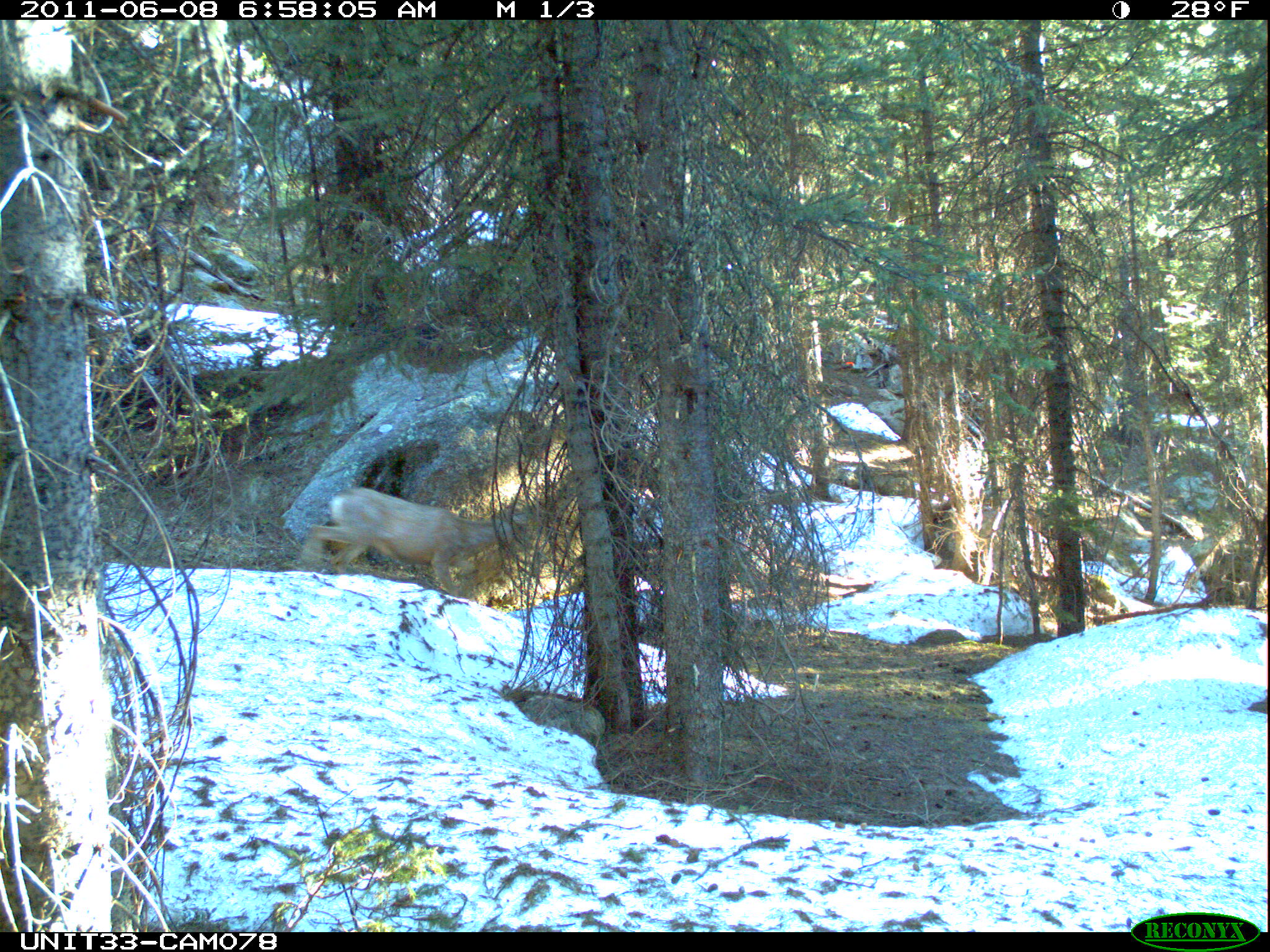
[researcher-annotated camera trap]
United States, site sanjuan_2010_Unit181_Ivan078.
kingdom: Animalia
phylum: Chordata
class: Mammalia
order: Artiodactyla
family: Cervidae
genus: Odocoileus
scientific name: Odocoileus hemionus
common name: mule deer